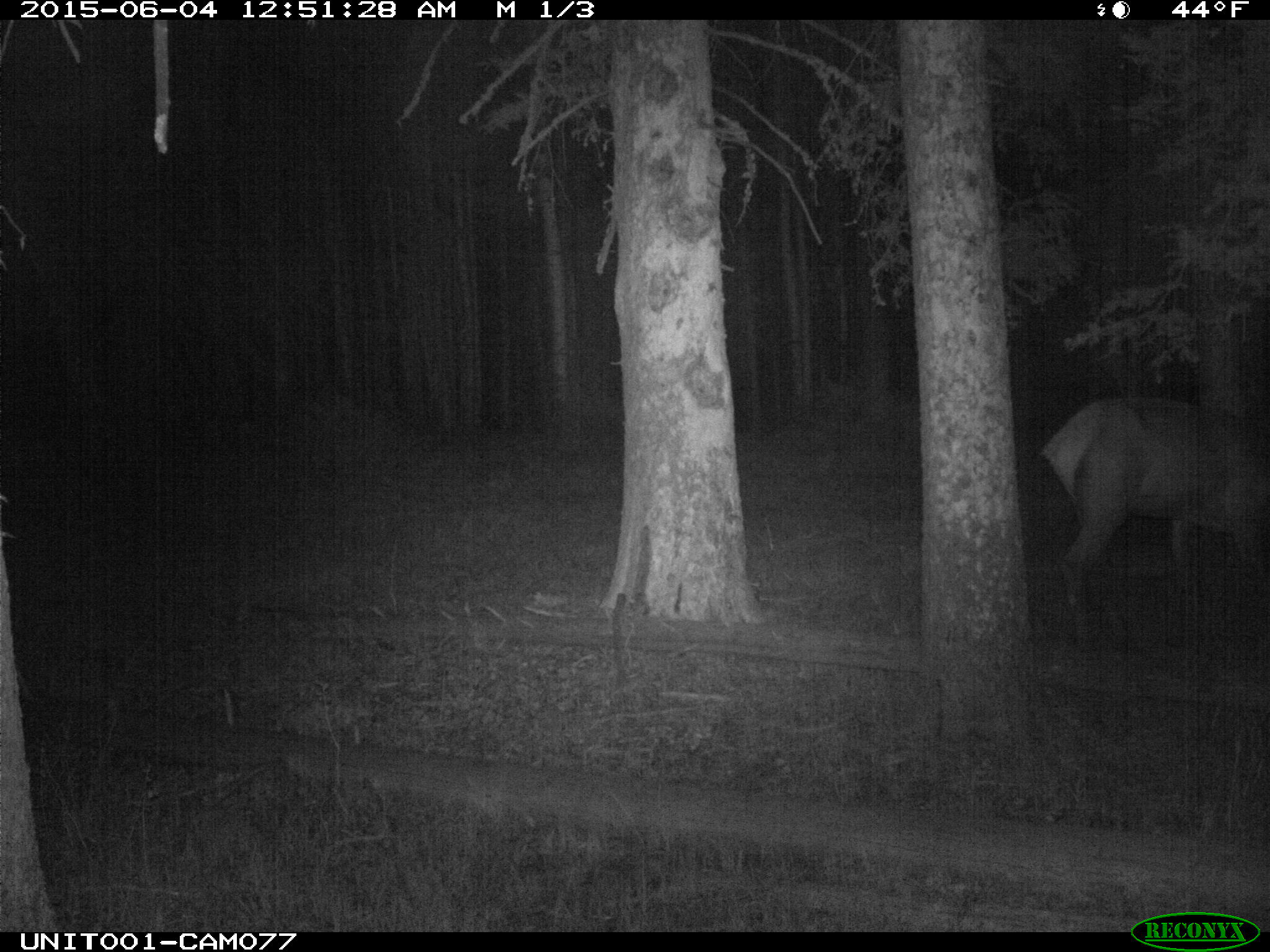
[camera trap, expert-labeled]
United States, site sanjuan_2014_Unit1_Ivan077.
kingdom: Animalia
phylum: Chordata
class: Mammalia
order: Artiodactyla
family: Cervidae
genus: Cervus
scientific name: Cervus elaphus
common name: red deer